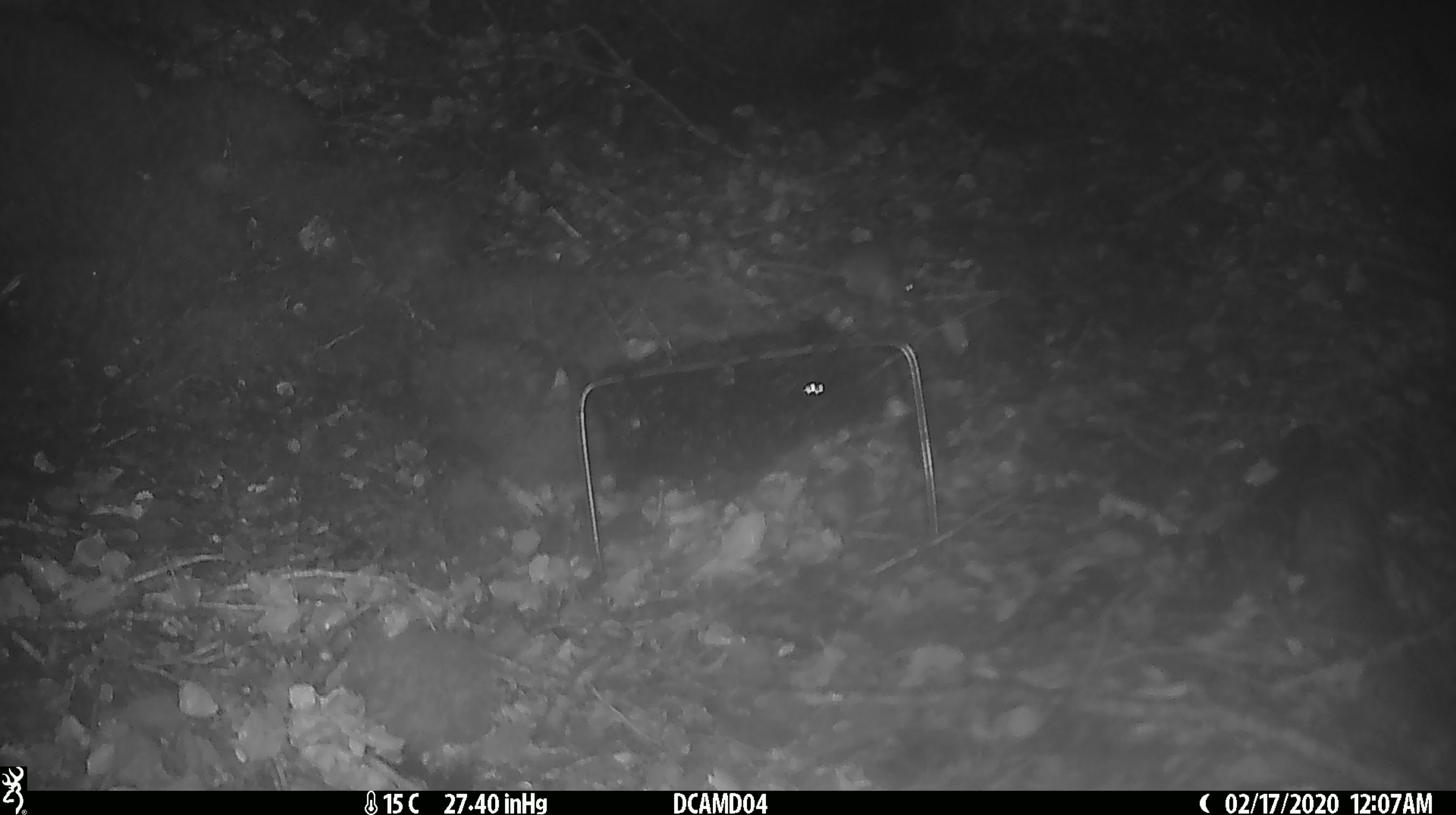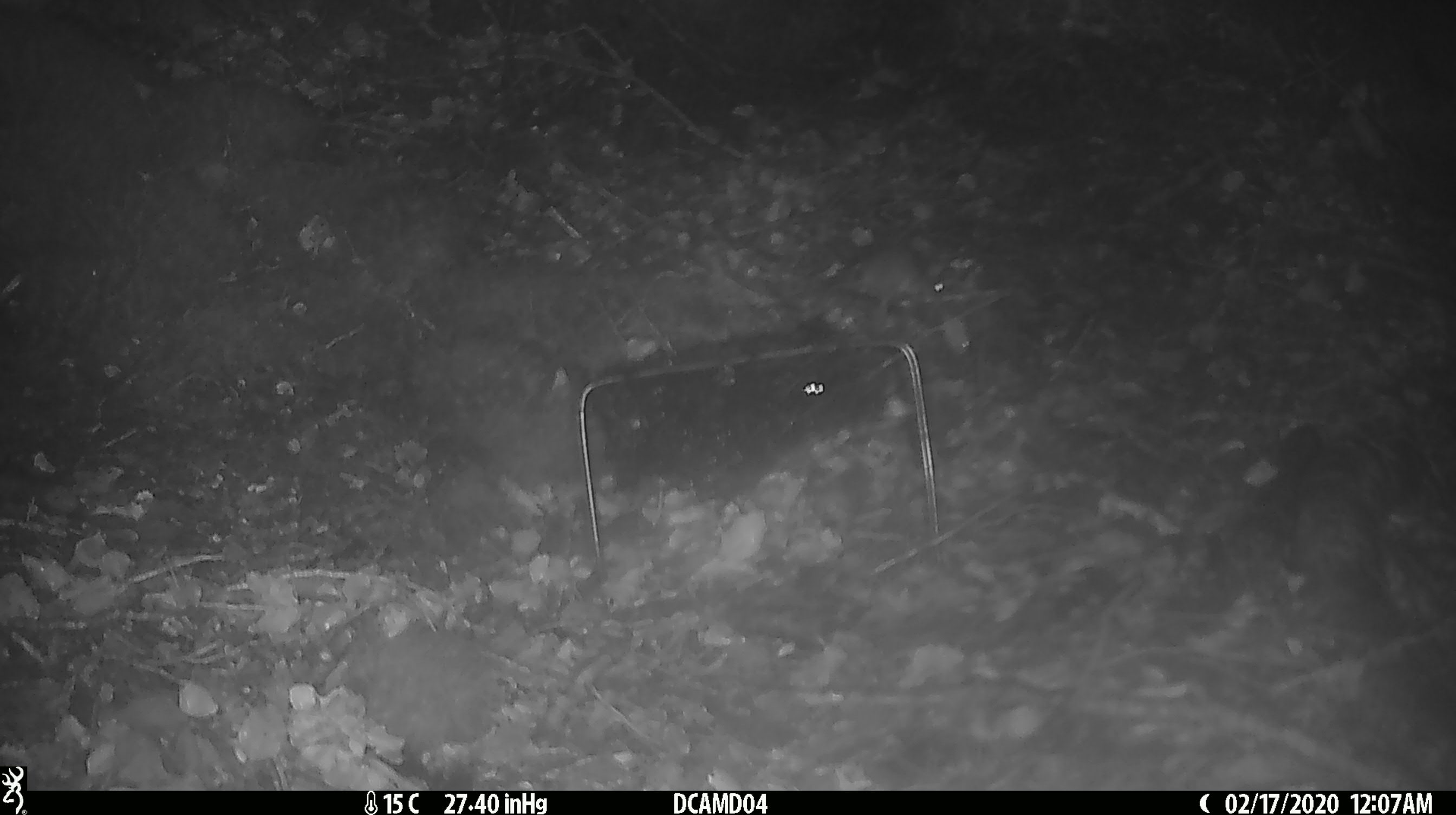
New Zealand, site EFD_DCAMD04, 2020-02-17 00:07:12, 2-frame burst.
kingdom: Animalia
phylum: Chordata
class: Mammalia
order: Rodentia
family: Muridae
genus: Mus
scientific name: Mus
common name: mouse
Mouse (Mus).